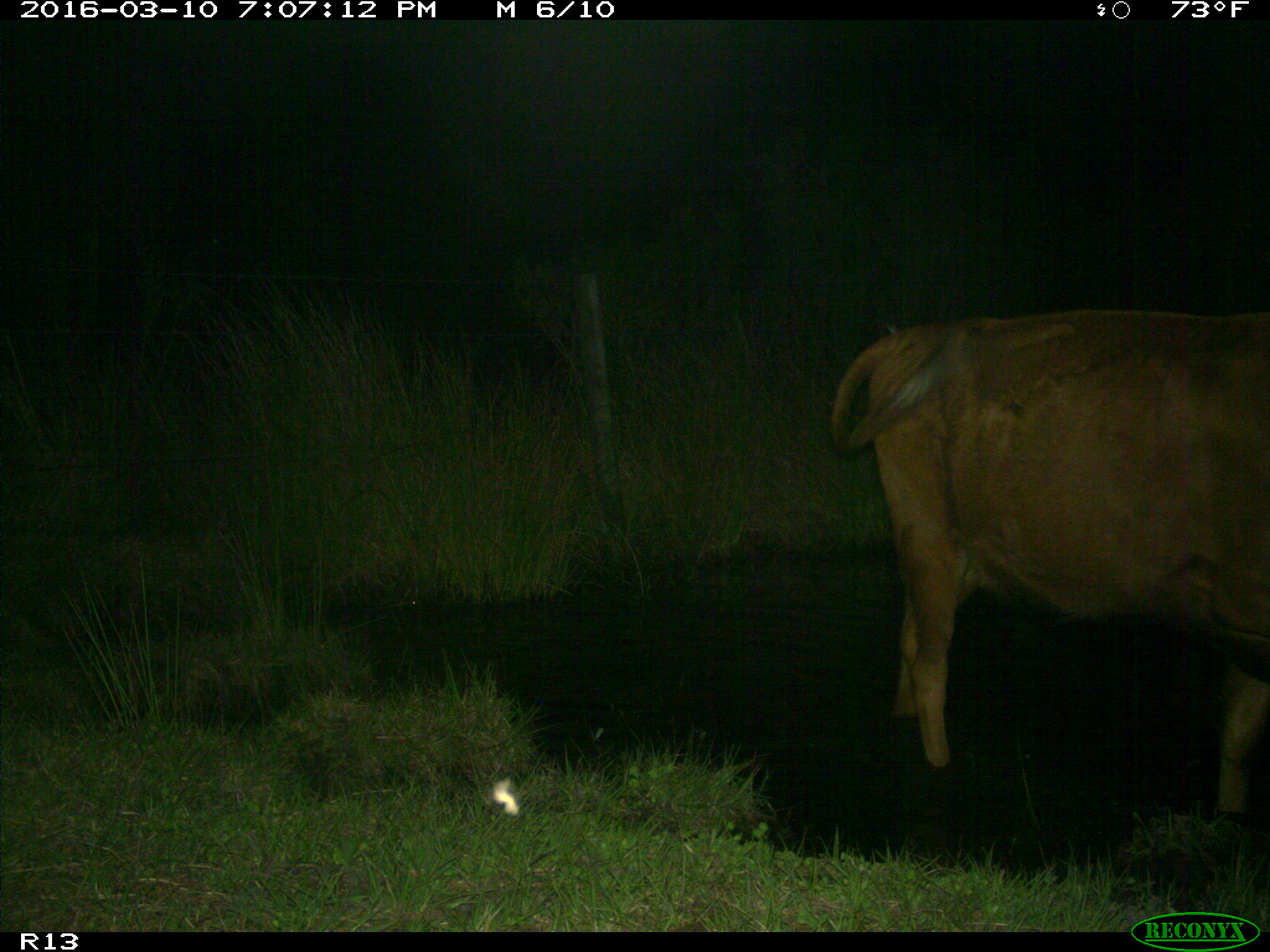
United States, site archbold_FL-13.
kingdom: Animalia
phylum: Chordata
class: Mammalia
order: Artiodactyla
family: Bovidae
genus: Bos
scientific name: Bos taurus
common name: domestic cow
Bos taurus (domestic cow).